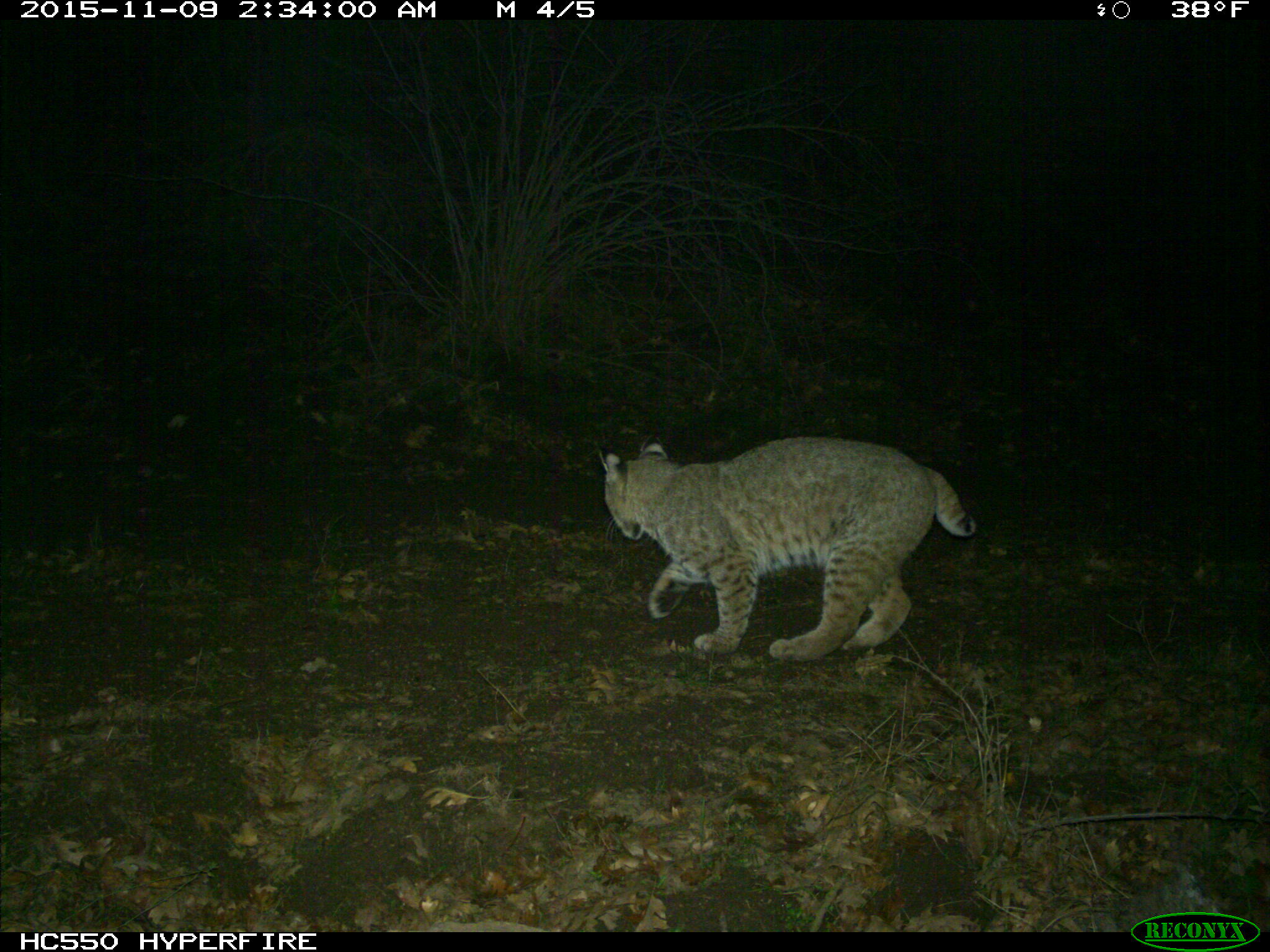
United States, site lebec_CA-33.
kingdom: Animalia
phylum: Chordata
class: Mammalia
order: Carnivora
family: Felidae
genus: Lynx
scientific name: Lynx rufus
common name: bobcat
Lynx rufus (bobcat).